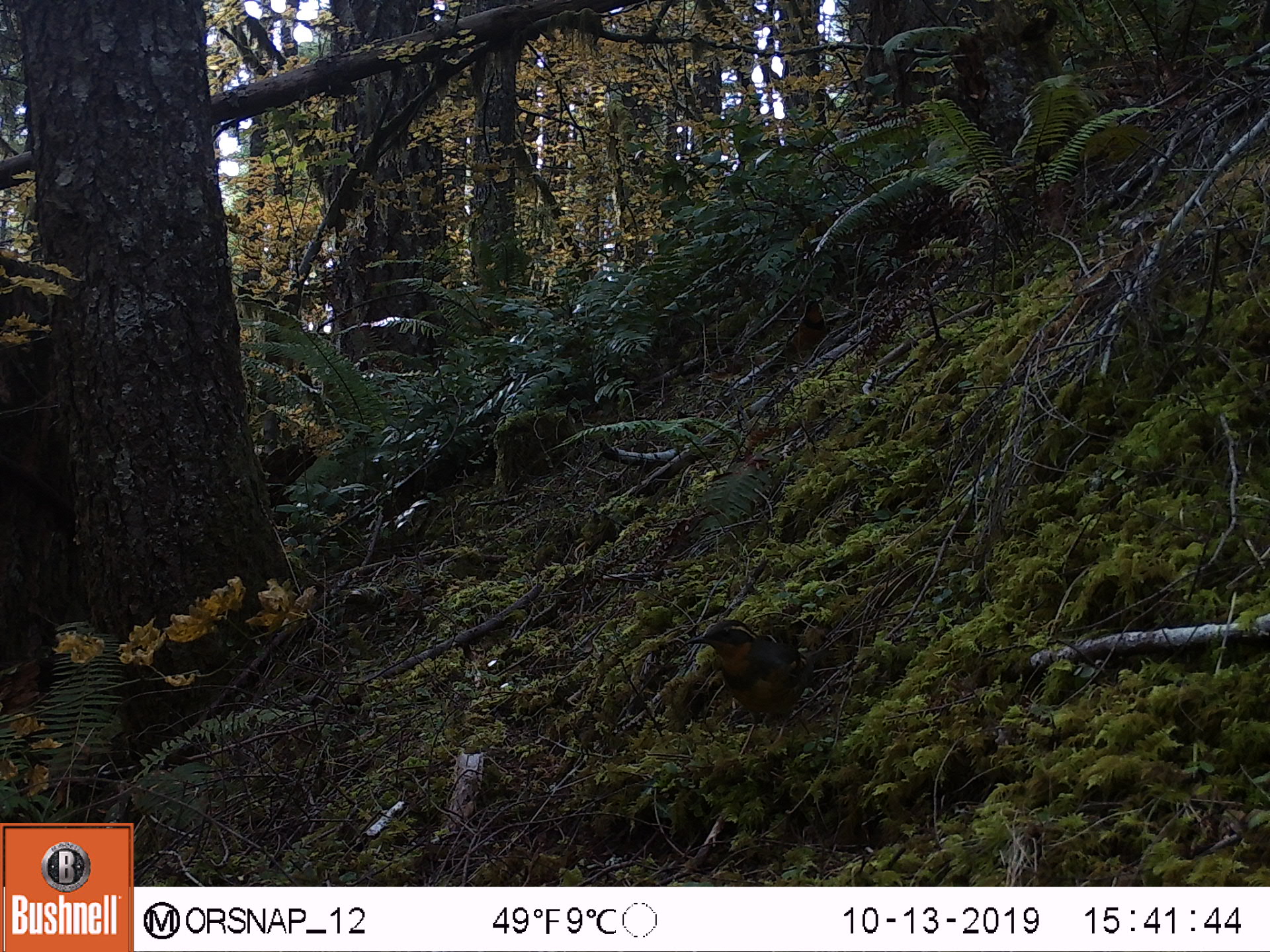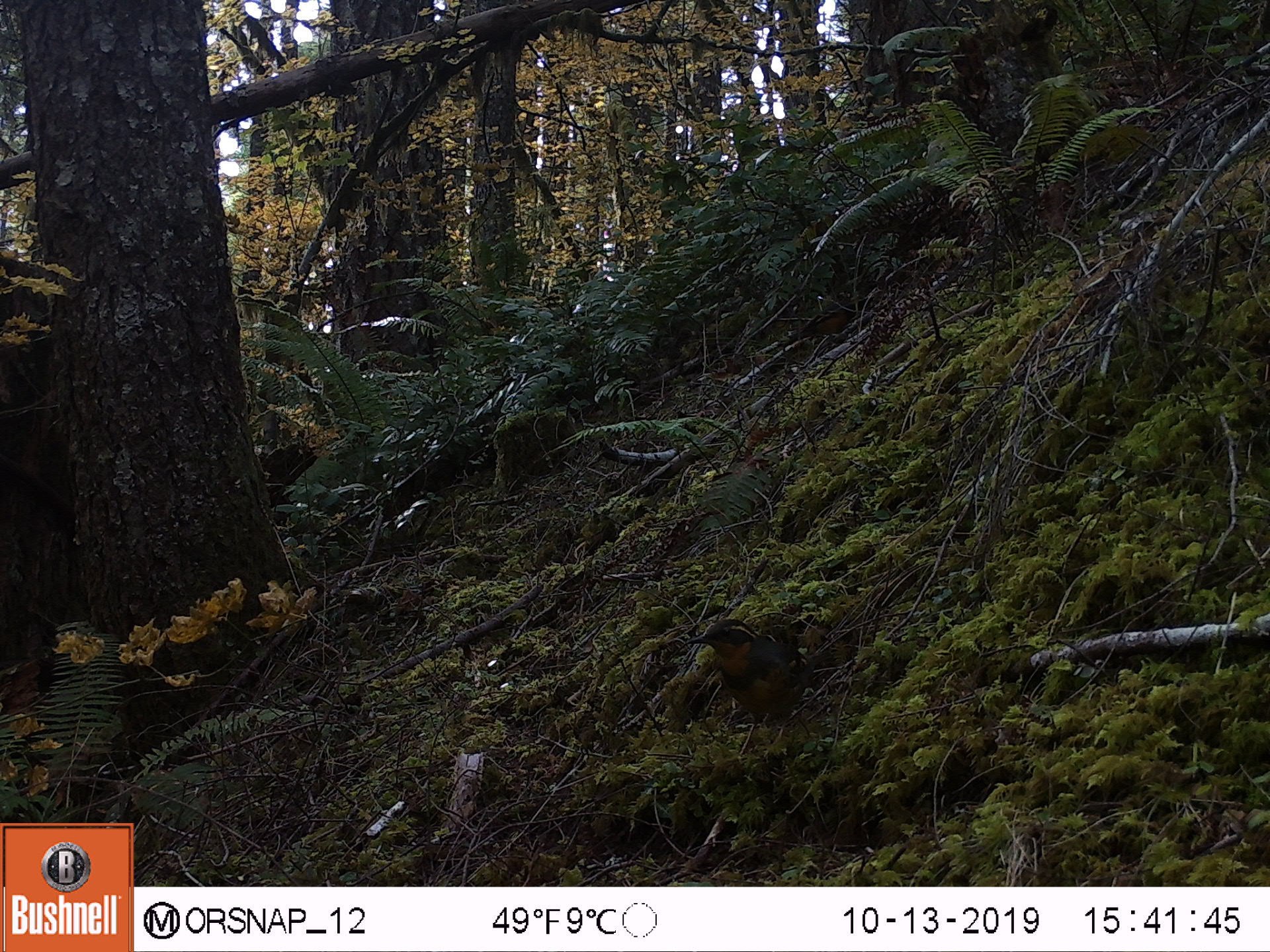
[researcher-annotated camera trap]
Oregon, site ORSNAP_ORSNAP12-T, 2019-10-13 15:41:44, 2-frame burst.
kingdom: Animalia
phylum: Chordata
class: Aves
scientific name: Aves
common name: bird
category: other bird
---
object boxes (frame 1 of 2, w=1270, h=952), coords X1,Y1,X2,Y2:
other bird: 676,581,838,747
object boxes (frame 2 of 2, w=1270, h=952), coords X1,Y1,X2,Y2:
other bird: 681,598,836,758